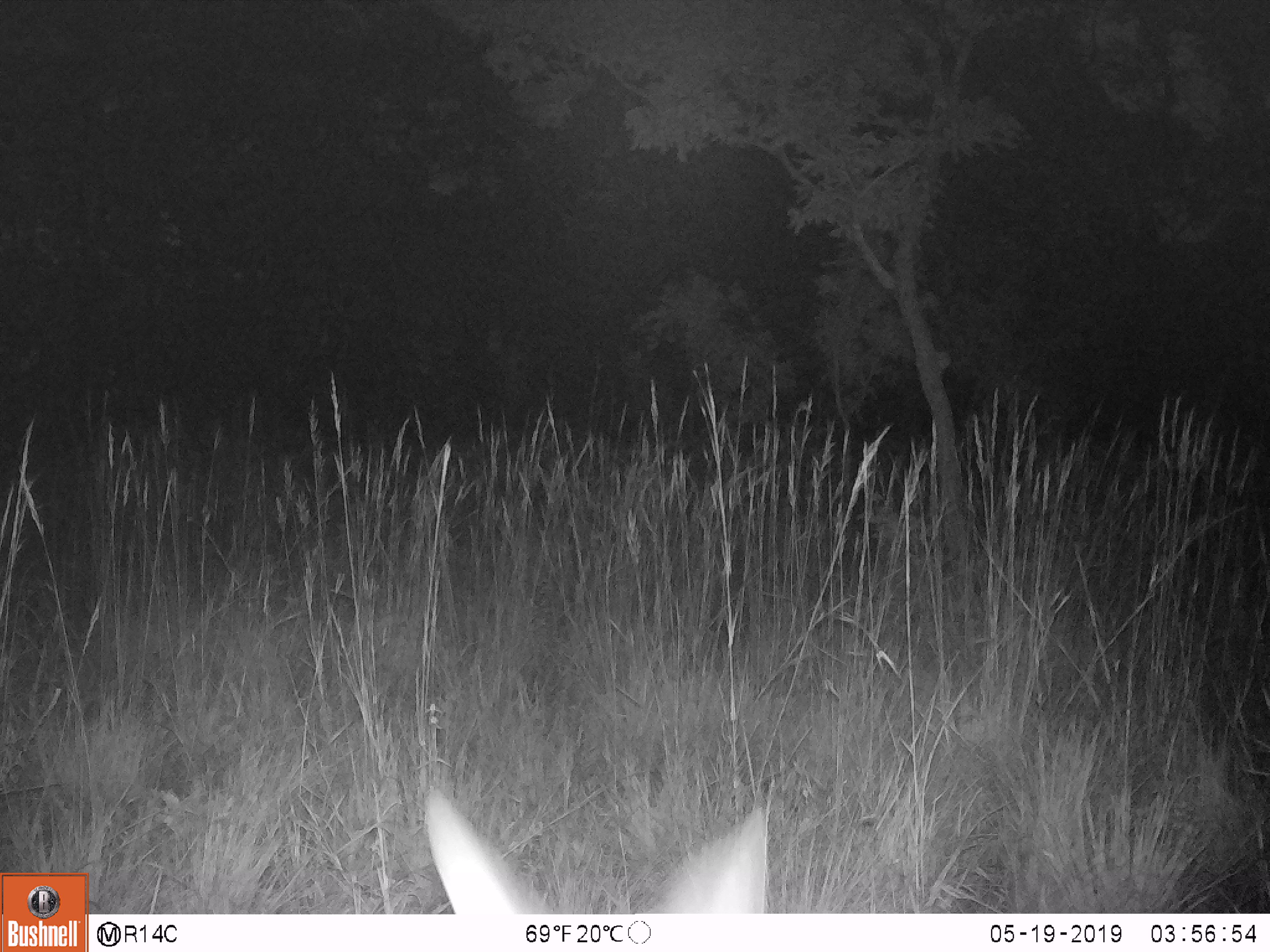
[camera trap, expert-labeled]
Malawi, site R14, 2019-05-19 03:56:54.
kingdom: Animalia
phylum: Chordata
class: Mammalia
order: Artiodactyla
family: Bovidae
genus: Redunca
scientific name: Redunca arundinum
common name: southern reedbuck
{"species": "southern reedbuck (Redunca arundinum)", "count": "1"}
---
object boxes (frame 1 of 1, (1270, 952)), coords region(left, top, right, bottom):
southern reedbuck: region(408, 777, 781, 910)